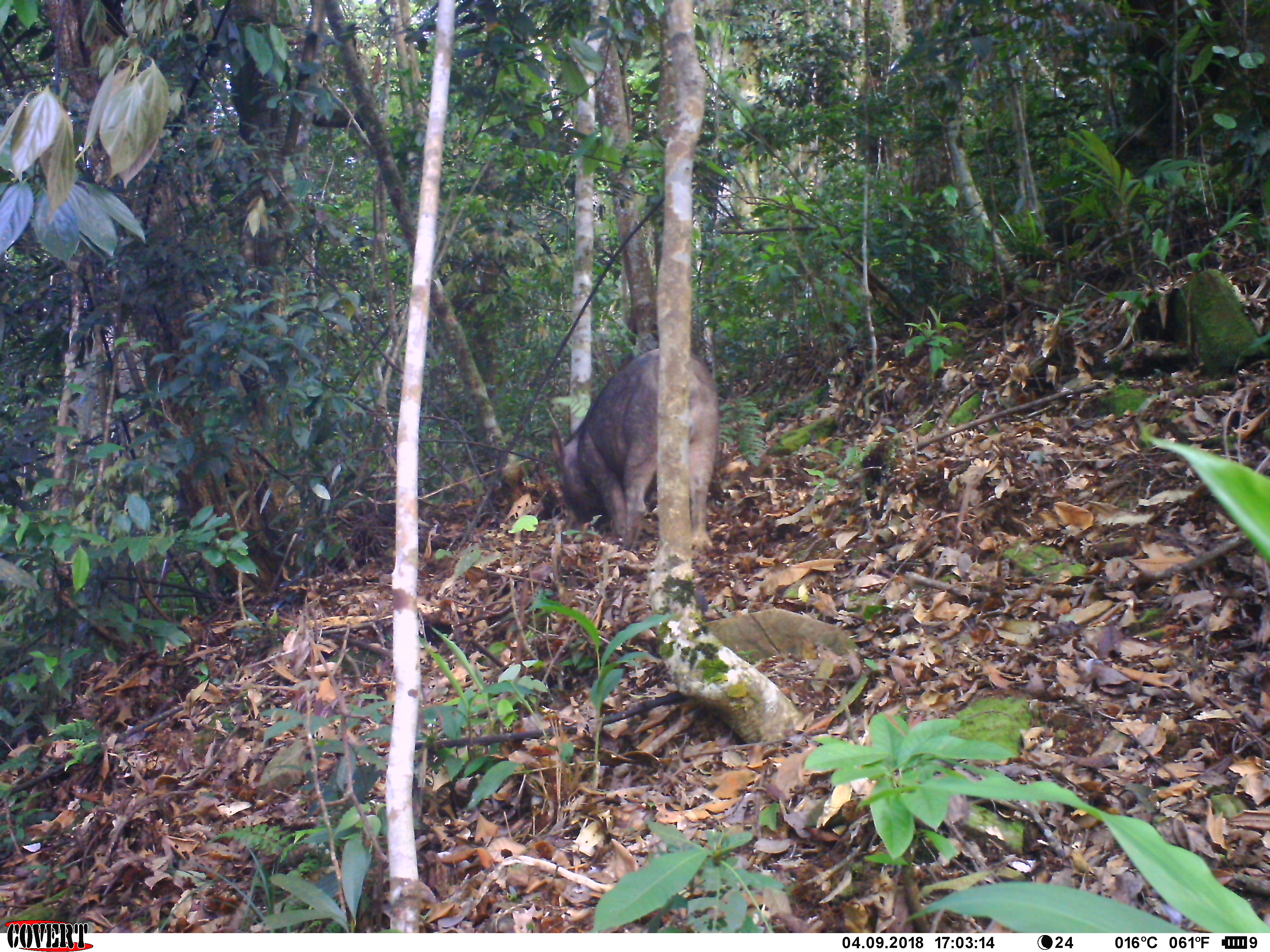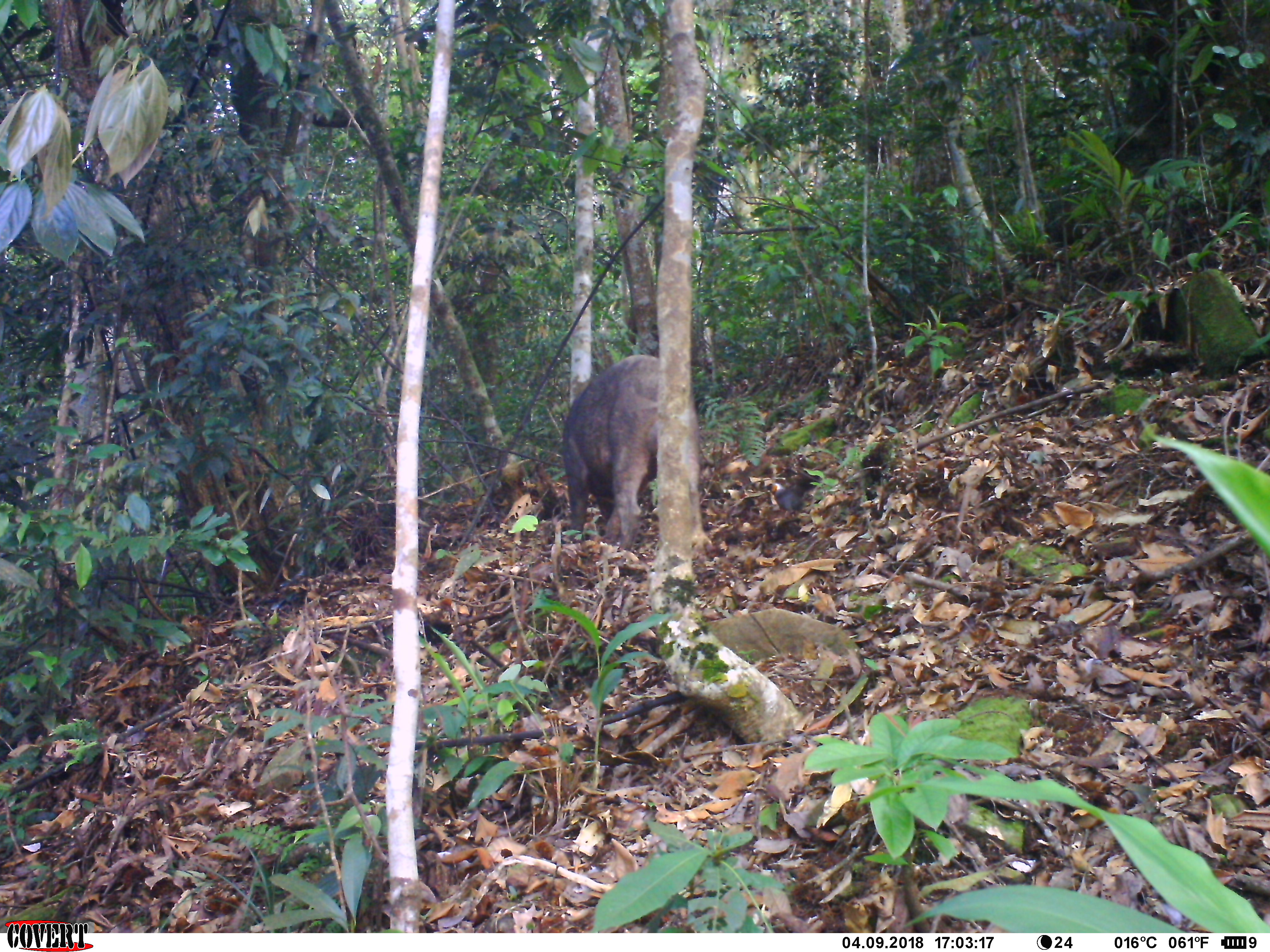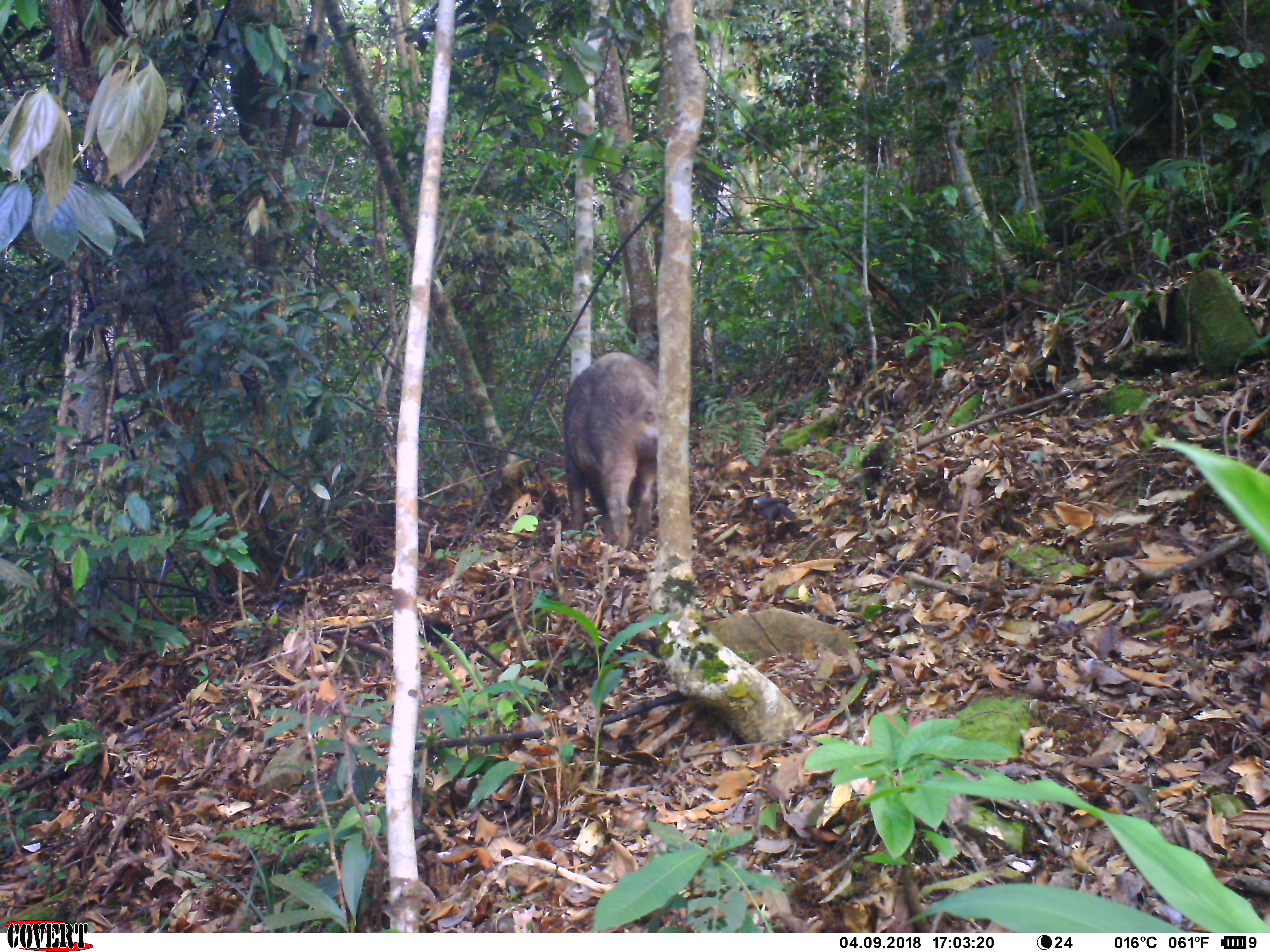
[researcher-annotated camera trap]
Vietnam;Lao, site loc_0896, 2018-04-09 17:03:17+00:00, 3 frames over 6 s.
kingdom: Animalia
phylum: Chordata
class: Mammalia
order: Artiodactyla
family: Suidae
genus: Sus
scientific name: Sus scrofa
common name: eurasian wild pig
Eurasian wild pig (Sus scrofa). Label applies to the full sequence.